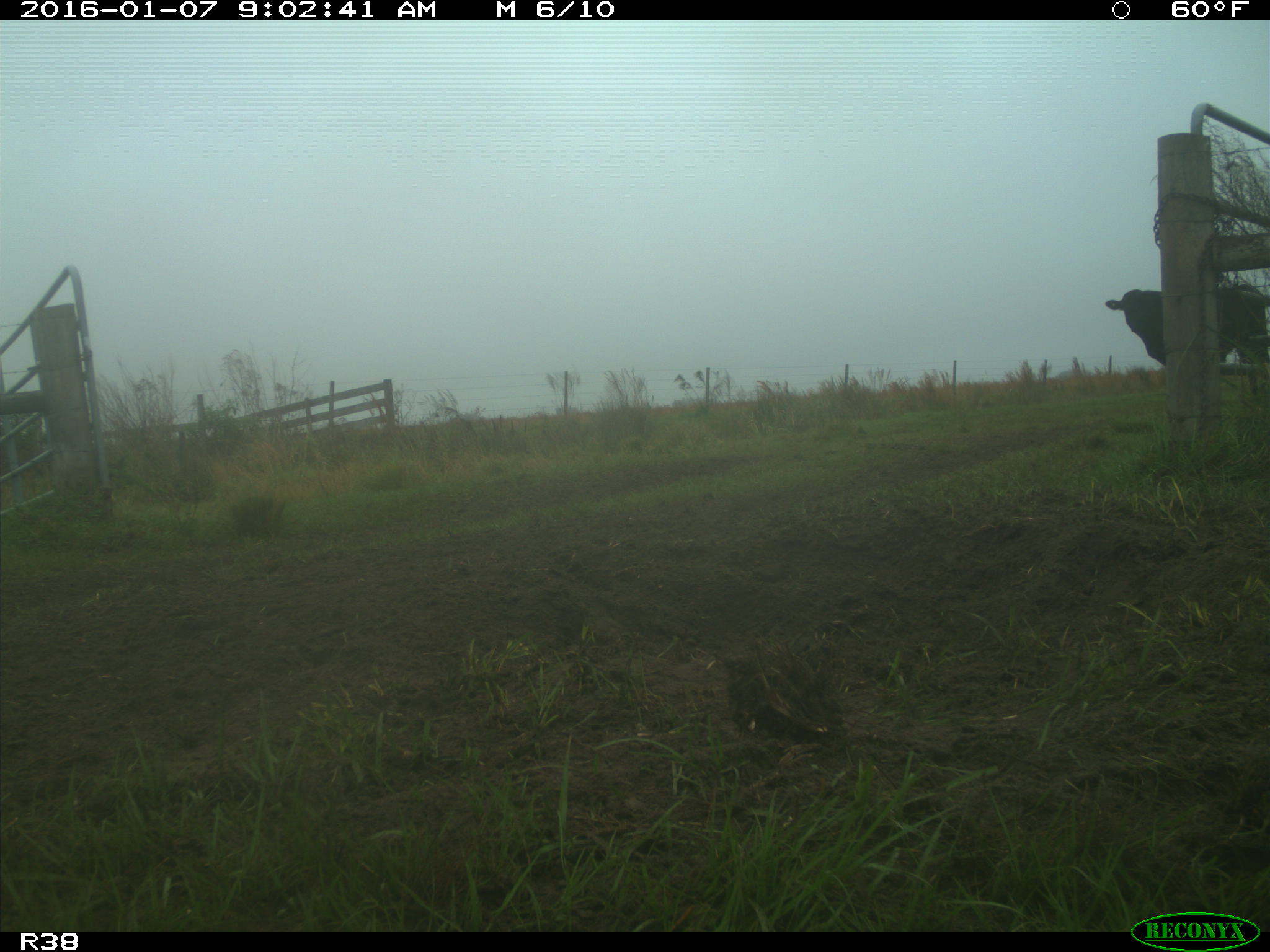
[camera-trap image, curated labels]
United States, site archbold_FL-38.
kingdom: Animalia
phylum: Chordata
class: Mammalia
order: Artiodactyla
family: Bovidae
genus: Bos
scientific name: Bos taurus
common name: domestic cow